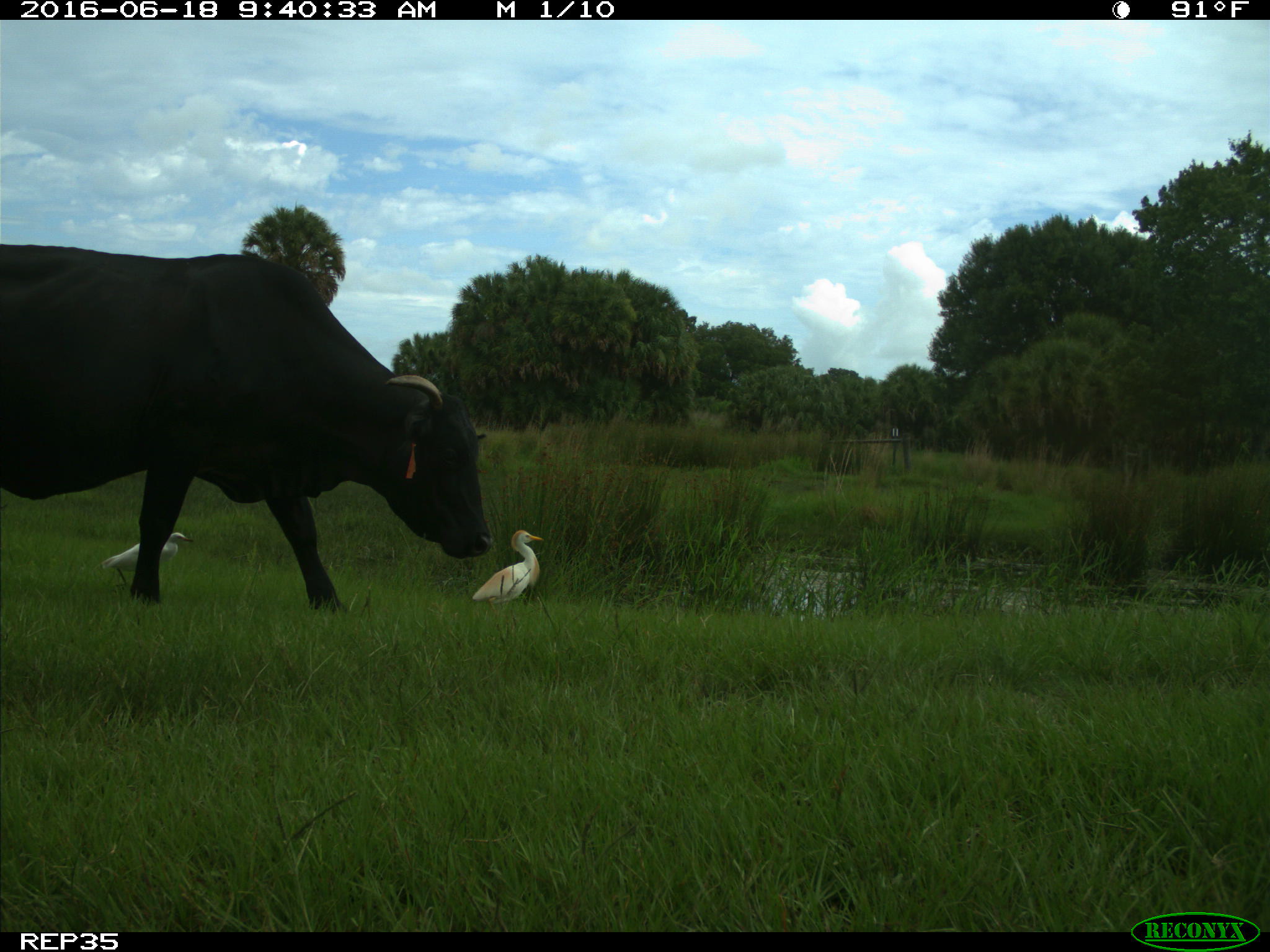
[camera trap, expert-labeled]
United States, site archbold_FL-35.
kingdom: Animalia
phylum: Chordata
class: Mammalia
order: Artiodactyla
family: Bovidae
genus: Bos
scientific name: Bos taurus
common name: domestic cow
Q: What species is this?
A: Bos taurus (domestic cow).